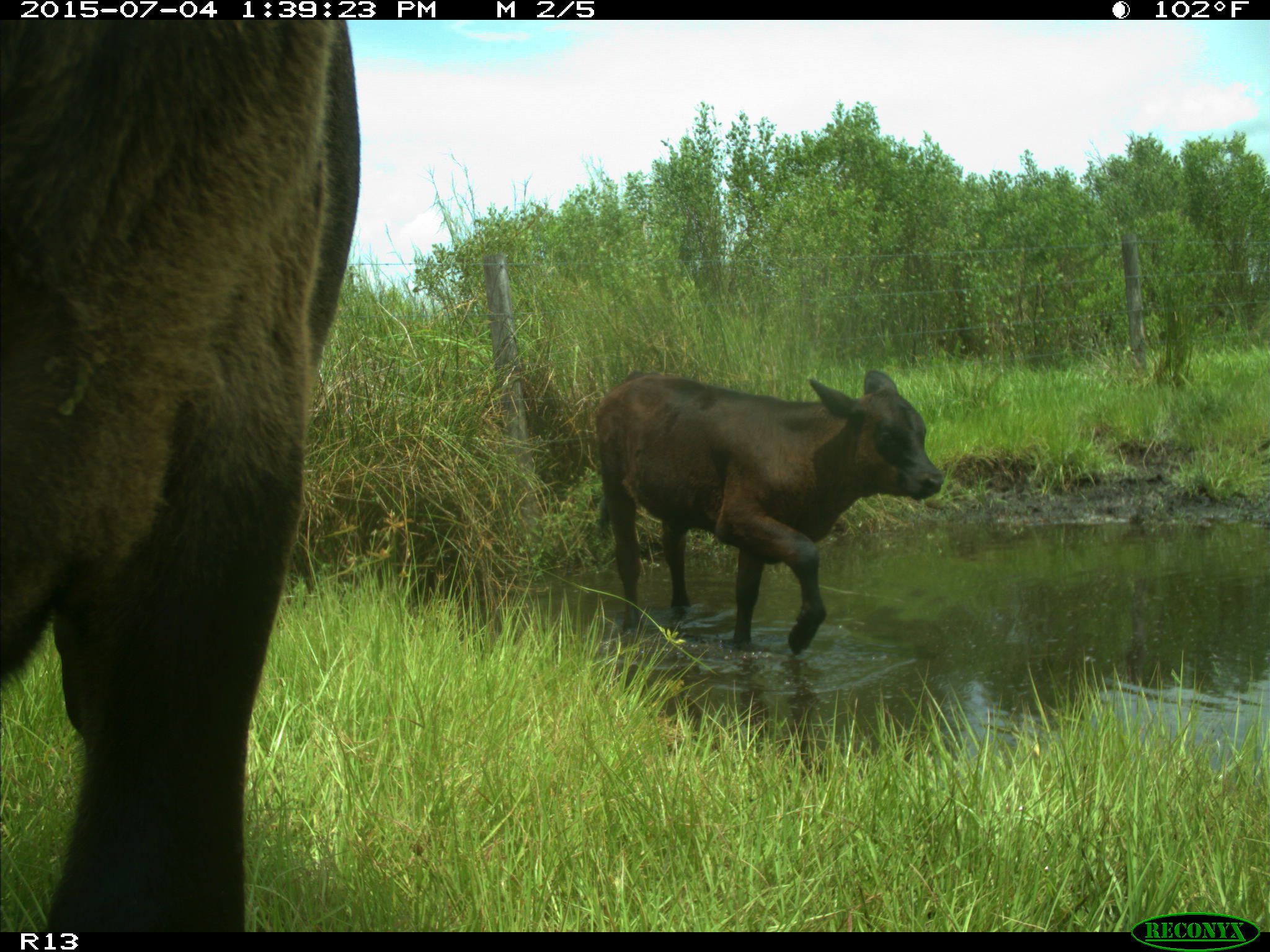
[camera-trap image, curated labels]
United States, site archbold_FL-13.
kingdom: Animalia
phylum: Chordata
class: Mammalia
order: Artiodactyla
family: Bovidae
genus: Bos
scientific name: Bos taurus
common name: domestic cow